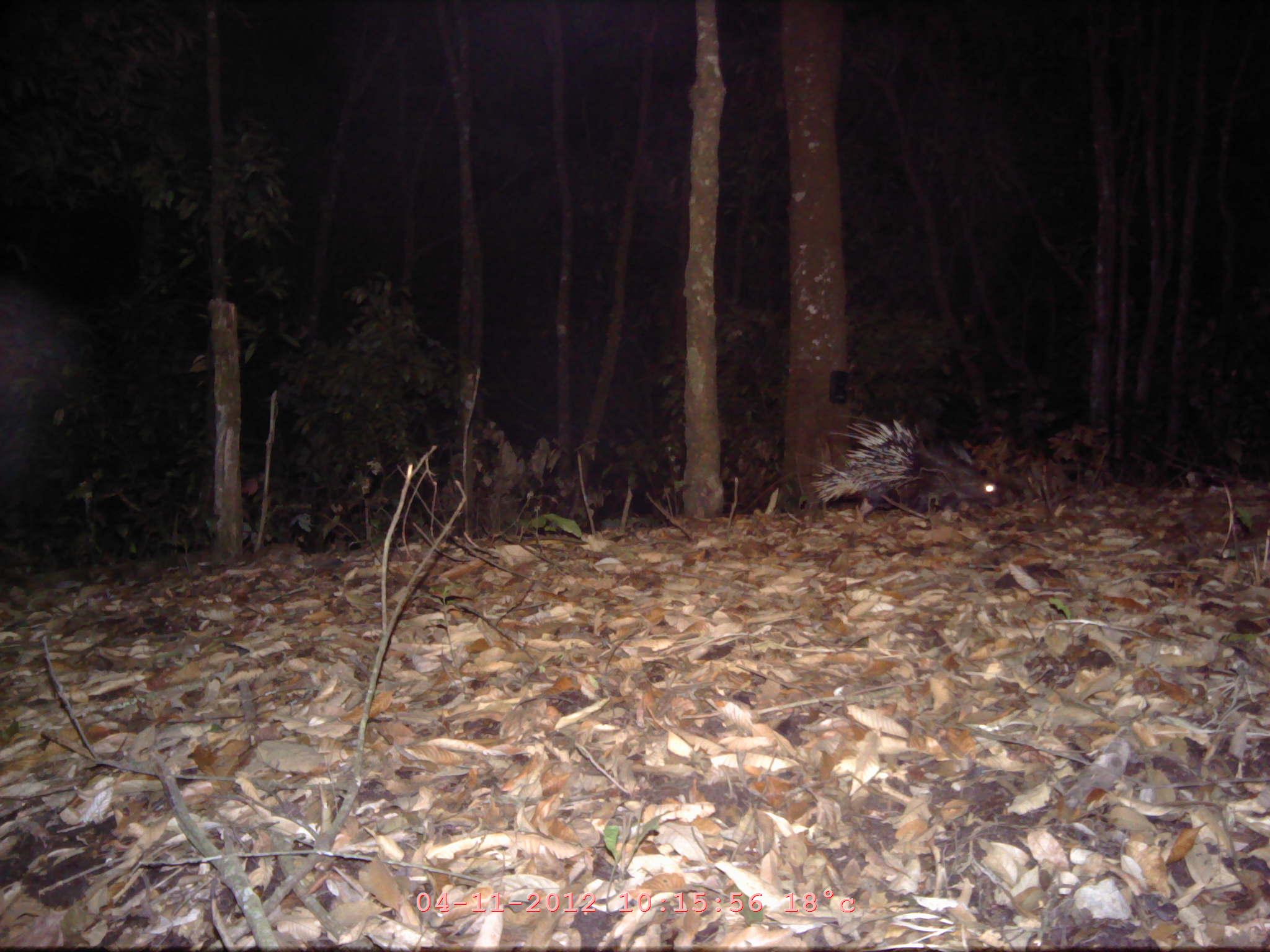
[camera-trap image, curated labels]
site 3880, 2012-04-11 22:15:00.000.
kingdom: Animalia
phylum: Chordata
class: Mammalia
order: Rodentia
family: Hystricidae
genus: Hystrix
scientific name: Hystrix brachyura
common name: east asian porcupine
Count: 1.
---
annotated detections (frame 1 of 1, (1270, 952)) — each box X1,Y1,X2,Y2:
hystrix brachyura: 808,413,1003,522